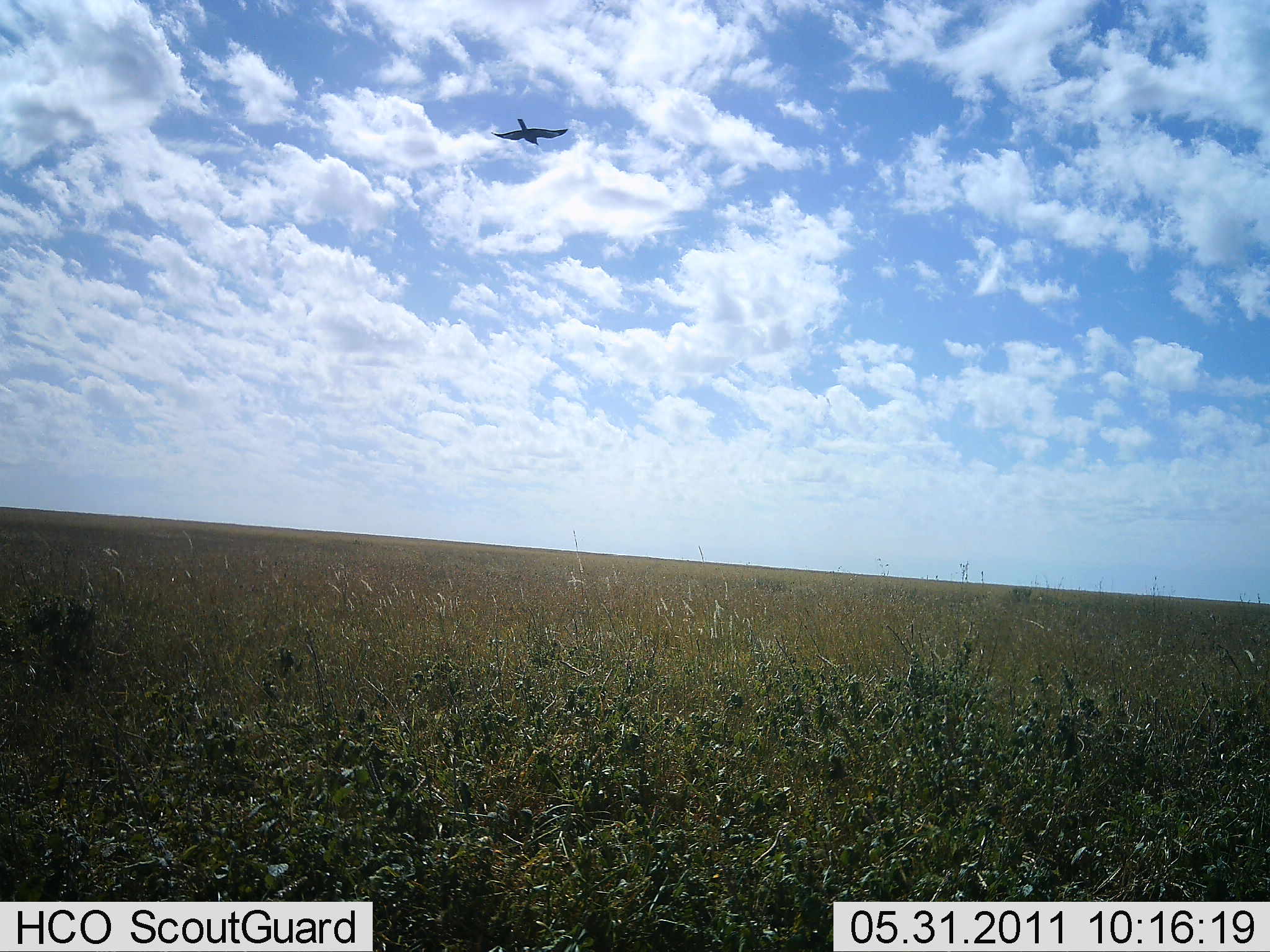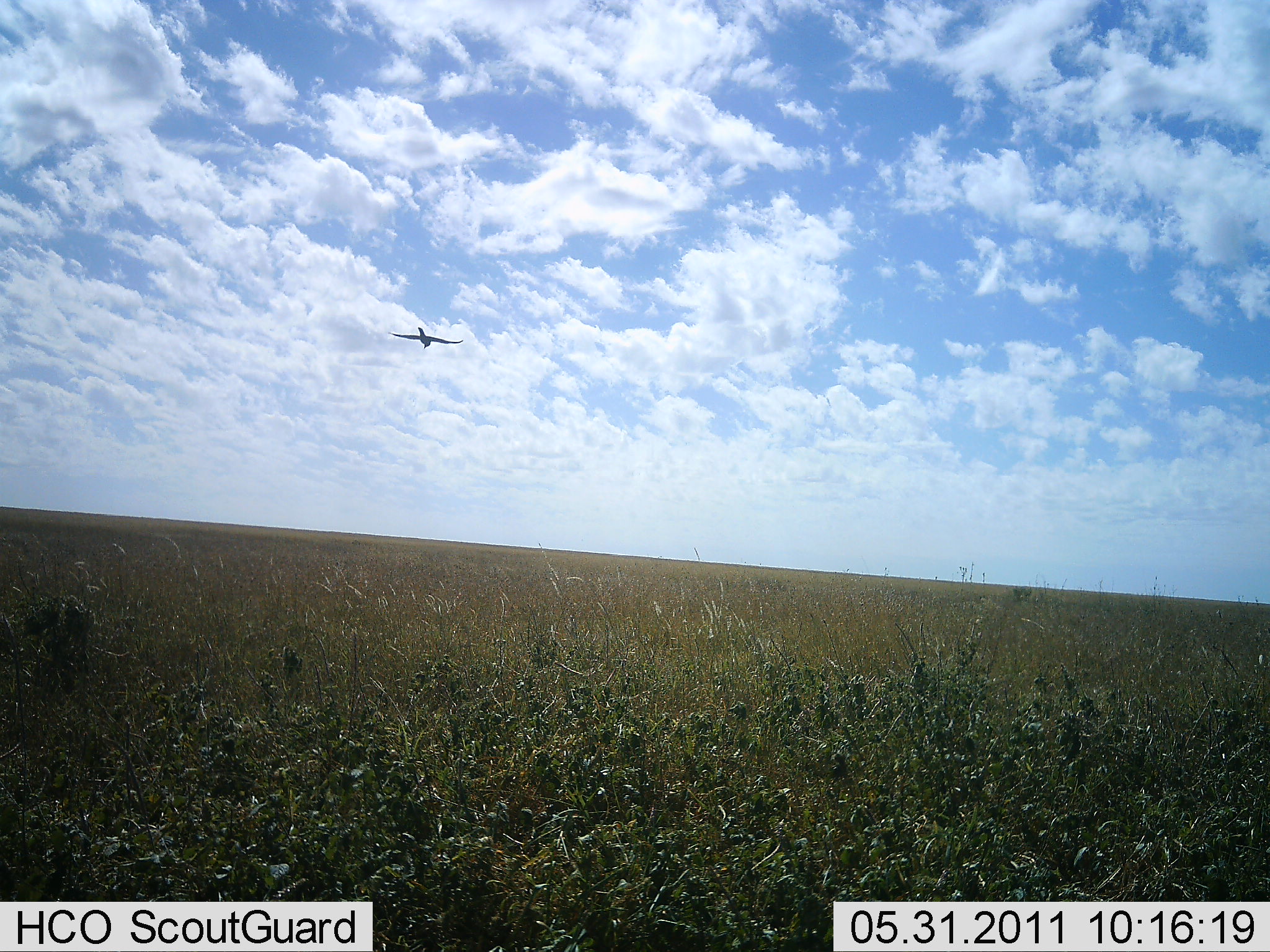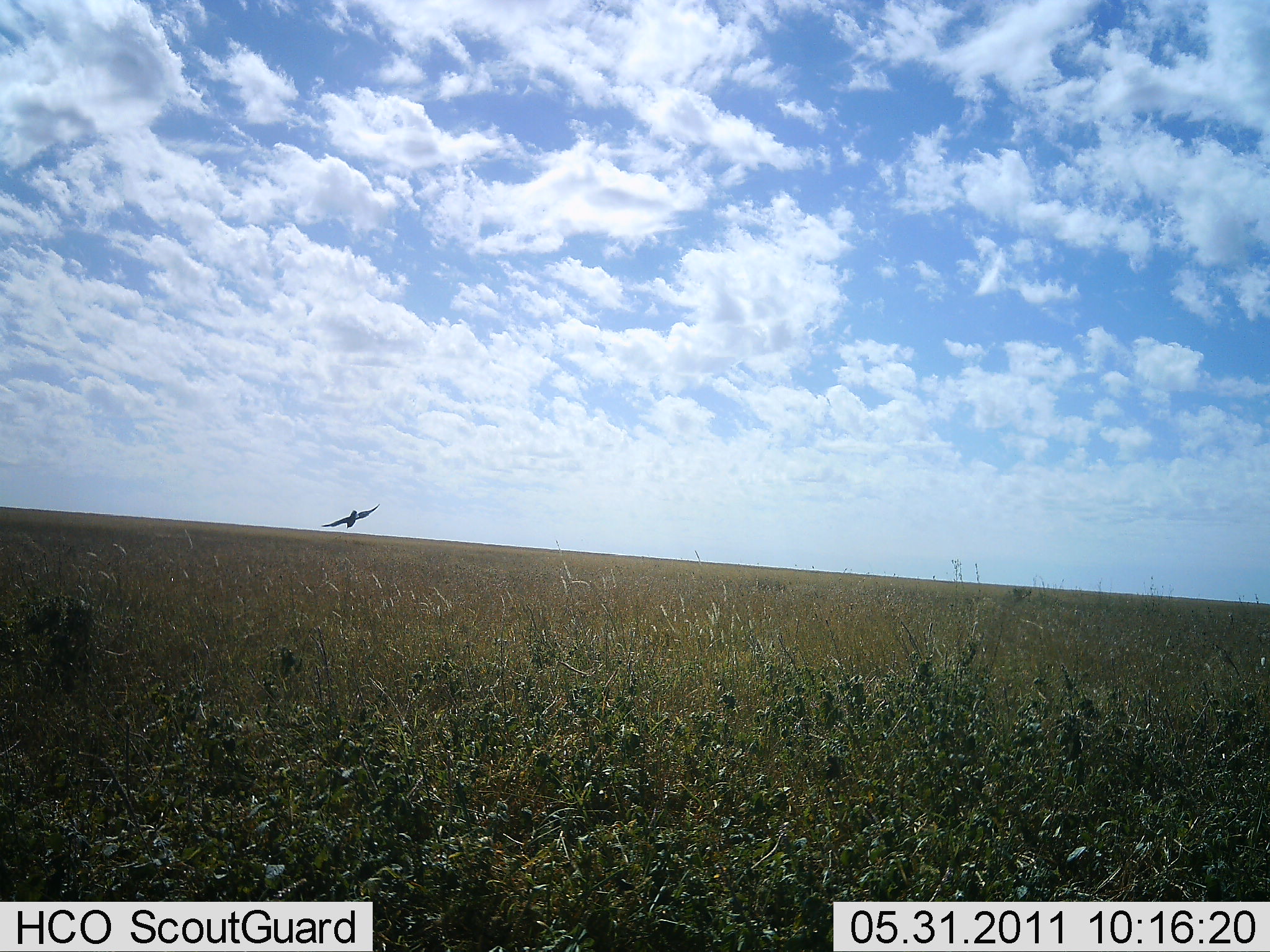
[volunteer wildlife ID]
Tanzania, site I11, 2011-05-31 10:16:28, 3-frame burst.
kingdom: Animalia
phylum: Chordata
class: Aves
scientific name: Aves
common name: bird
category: otherbird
Otherbird (bird) (Aves), count 1. Behavior (volunteer vote fractions): standing 0%, resting 0%, moving 100%, interacting 0%. Young present (vote fraction): 0%. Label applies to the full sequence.